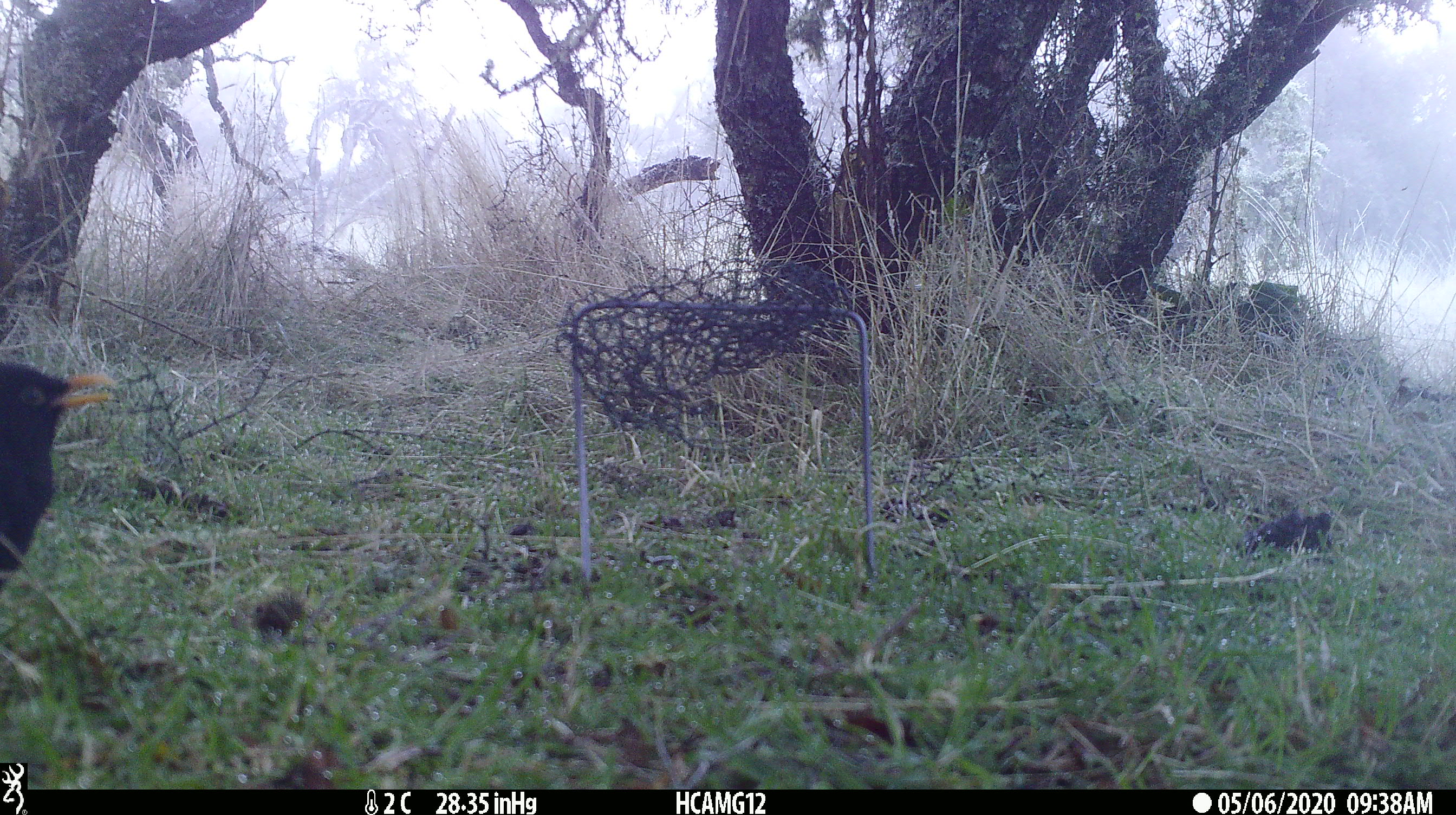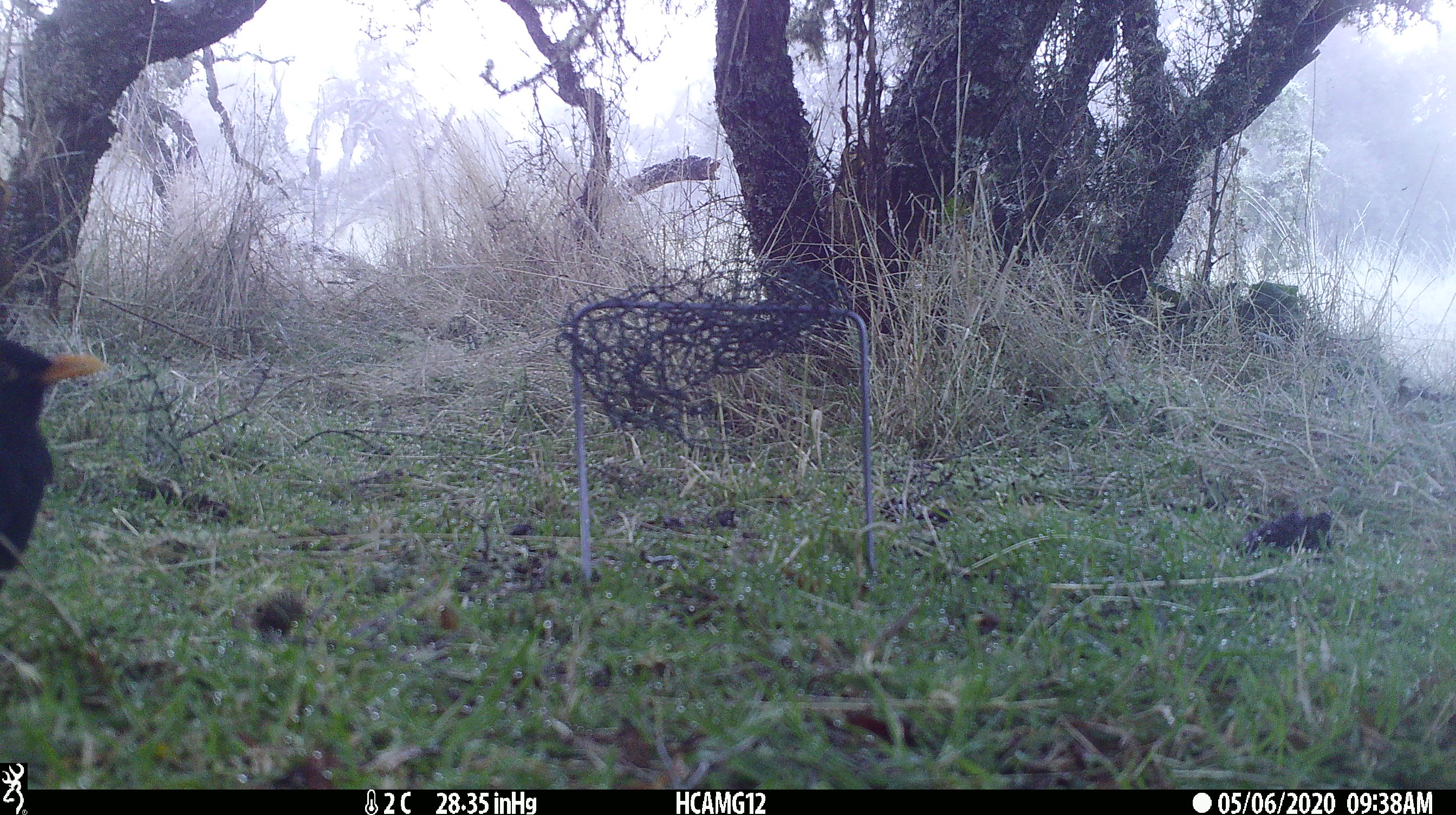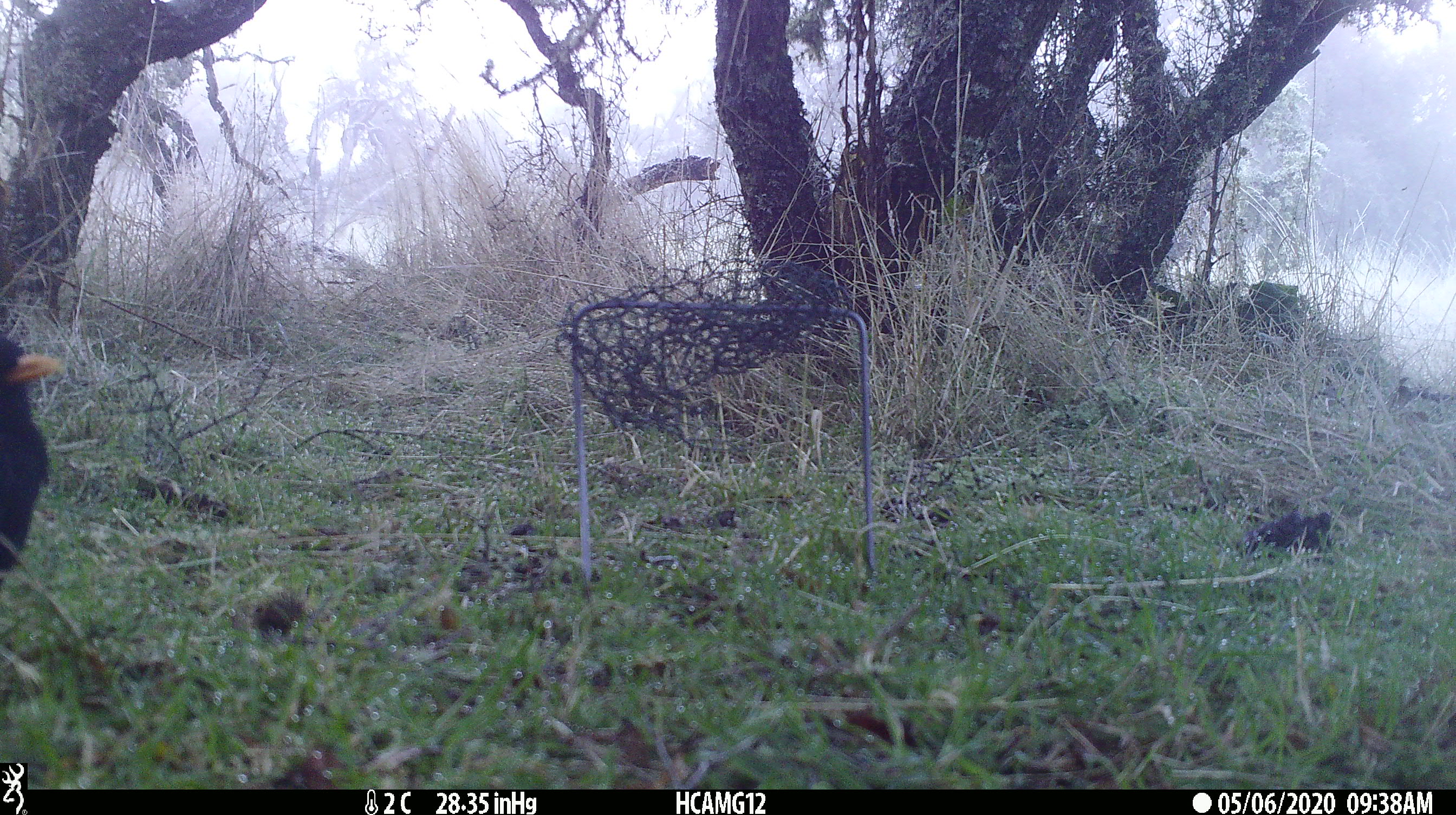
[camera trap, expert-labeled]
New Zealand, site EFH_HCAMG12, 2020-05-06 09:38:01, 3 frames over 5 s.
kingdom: Animalia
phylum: Chordata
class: Aves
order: Passeriformes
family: Turdidae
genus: Turdus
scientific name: Turdus merula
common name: eurasian blackbird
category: blackbird